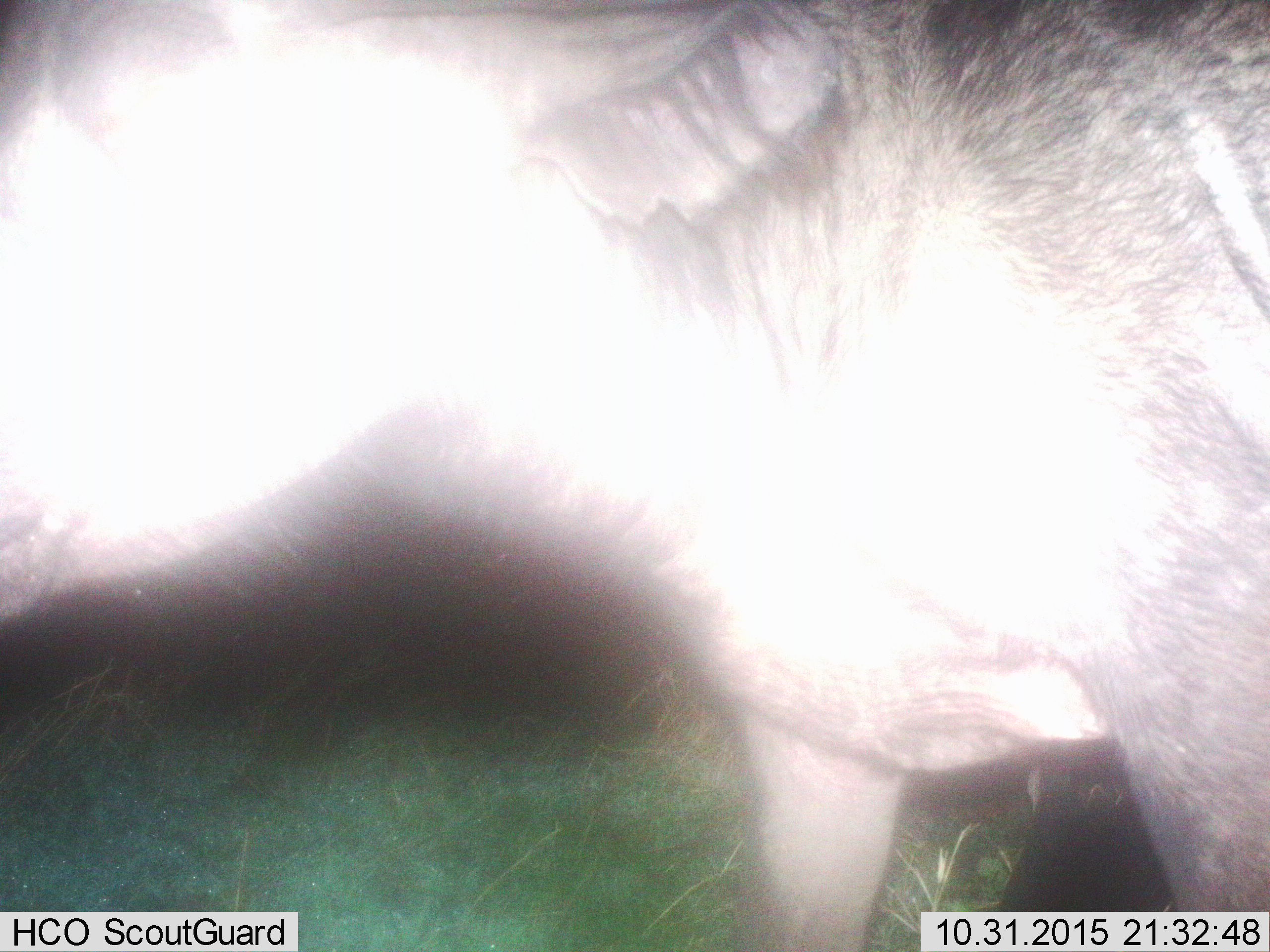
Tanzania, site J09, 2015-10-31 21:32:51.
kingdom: Animalia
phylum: Chordata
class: Mammalia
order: Artiodactyla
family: Bovidae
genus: Connochaetes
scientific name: Connochaetes taurinus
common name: blue wildebeest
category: wildebeest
Wildebeest (blue wildebeest) (Connochaetes taurinus), count 1. Behavior (volunteer vote fractions): standing 100%, resting 0%, moving 0%, interacting 0%. Young present (vote fraction): 0%. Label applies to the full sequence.